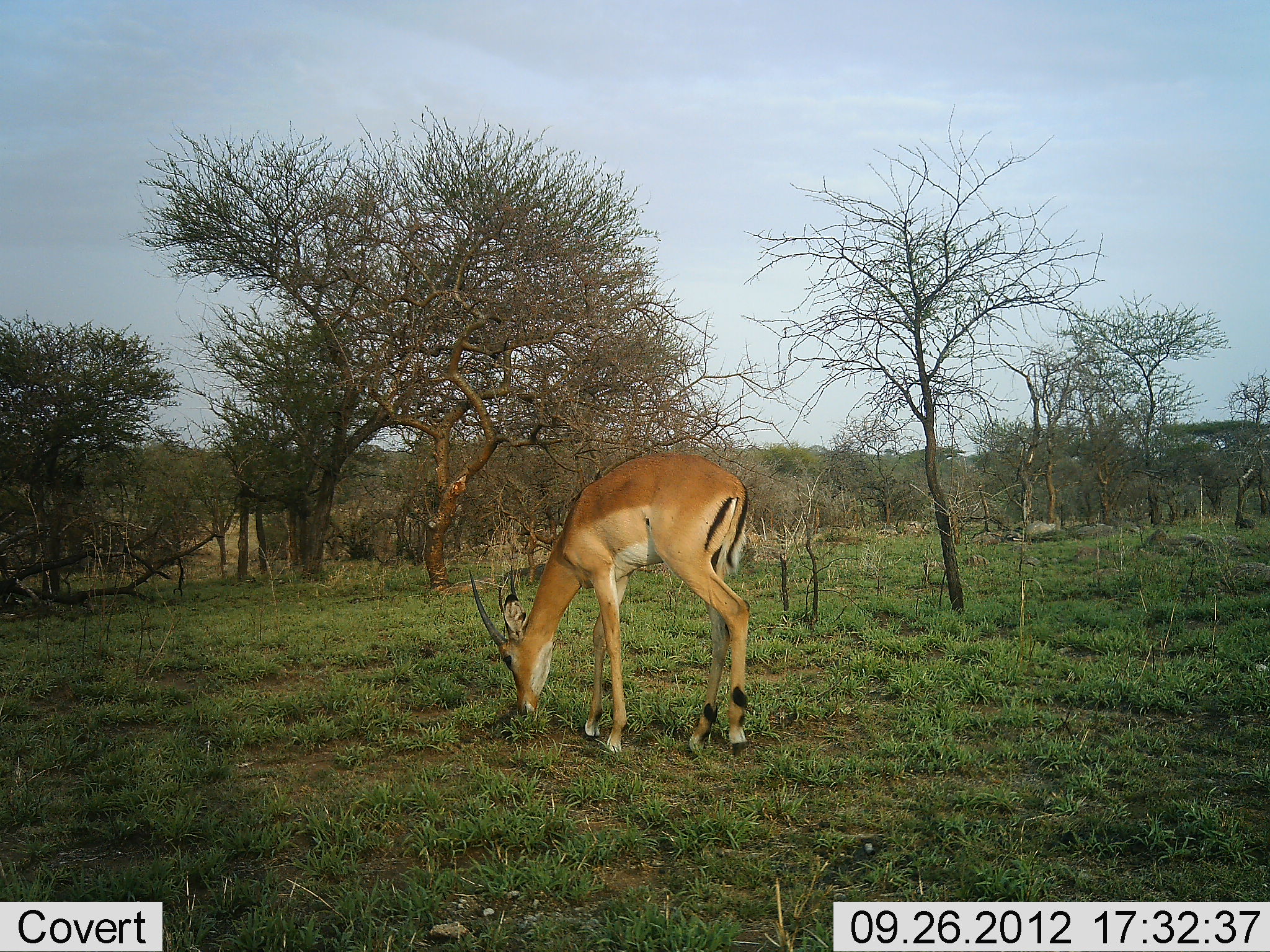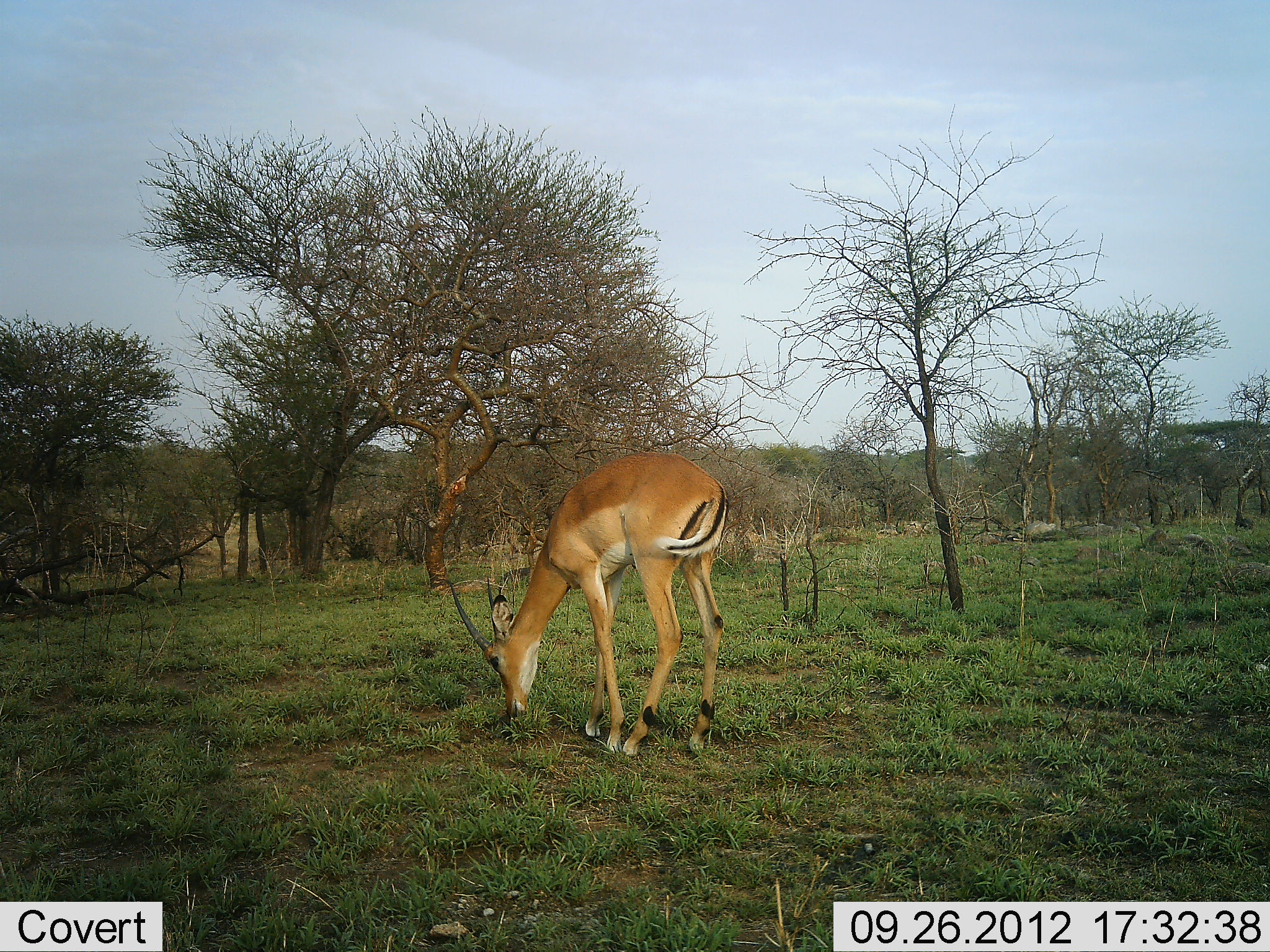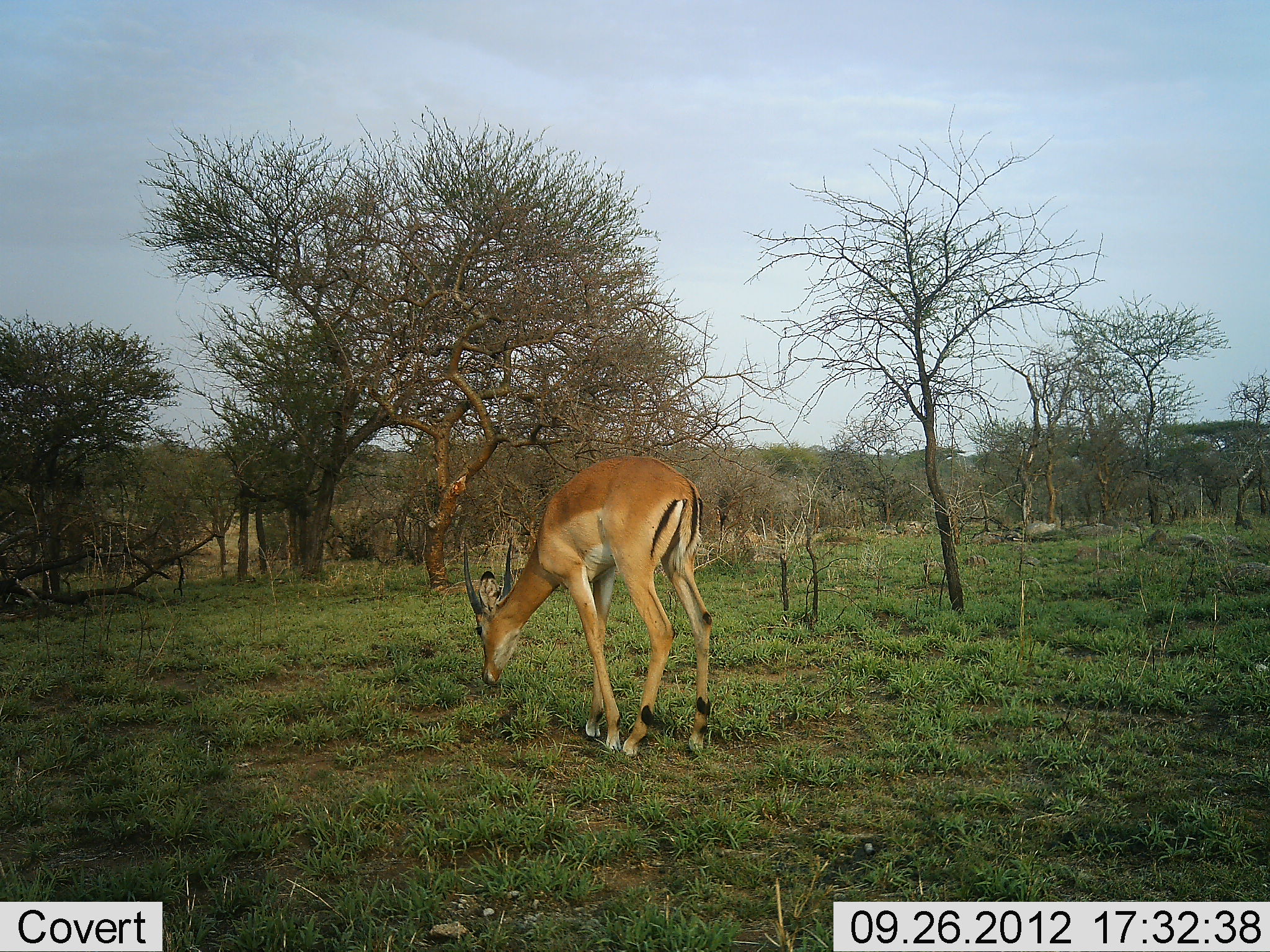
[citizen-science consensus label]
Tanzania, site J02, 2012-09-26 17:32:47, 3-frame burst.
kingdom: Animalia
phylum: Chordata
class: Mammalia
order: Artiodactyla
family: Bovidae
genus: Aepyceros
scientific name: Aepyceros melampus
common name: impala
Impala (Aepyceros melampus), count 1. Behavior (volunteer vote fractions): standing 20%, resting 0%, moving 0%, interacting 0%. Young present (vote fraction): 0%. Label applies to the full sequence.